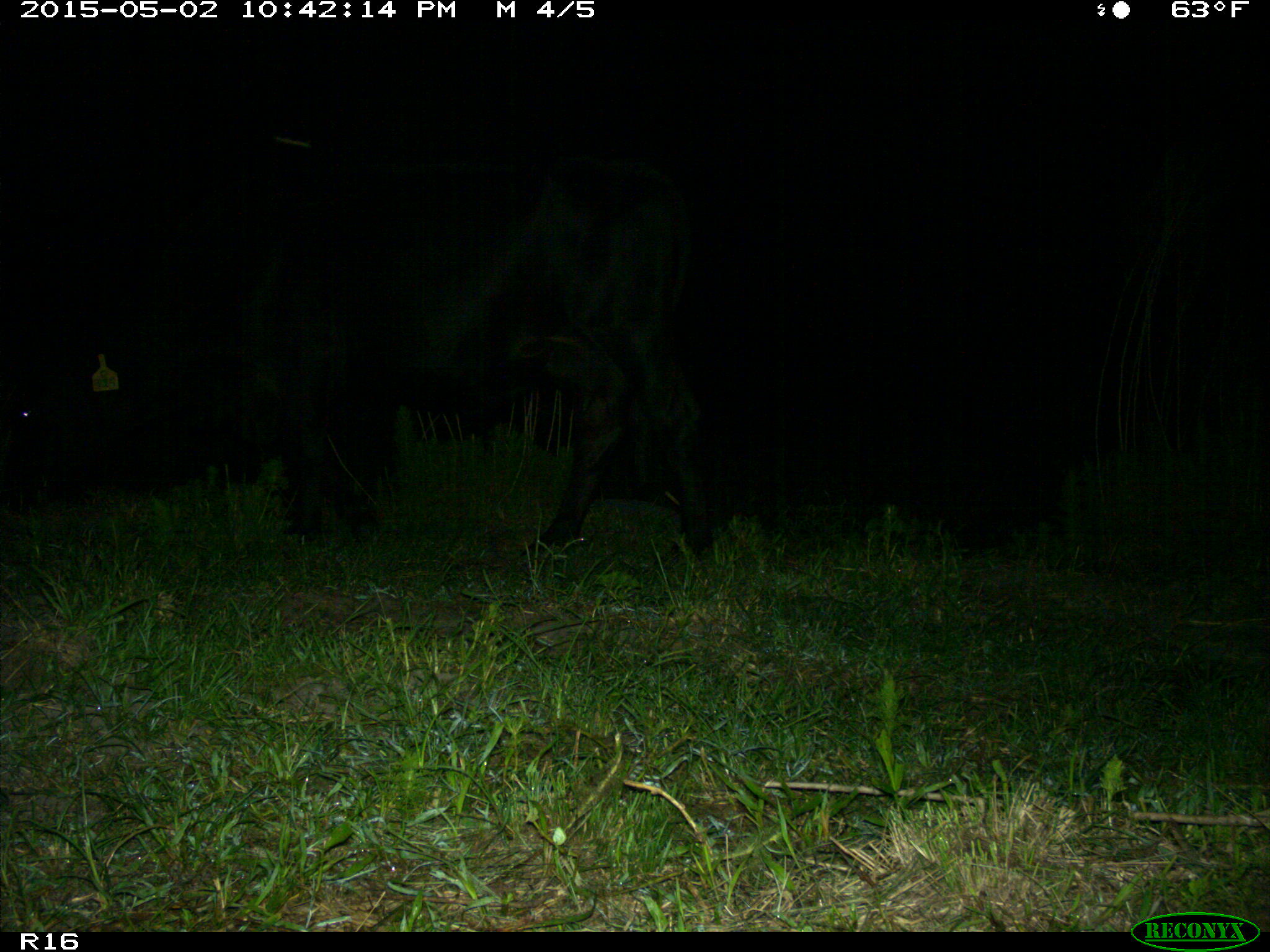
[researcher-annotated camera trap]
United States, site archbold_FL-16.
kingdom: Animalia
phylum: Chordata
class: Mammalia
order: Artiodactyla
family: Bovidae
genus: Bos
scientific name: Bos taurus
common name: domestic cow